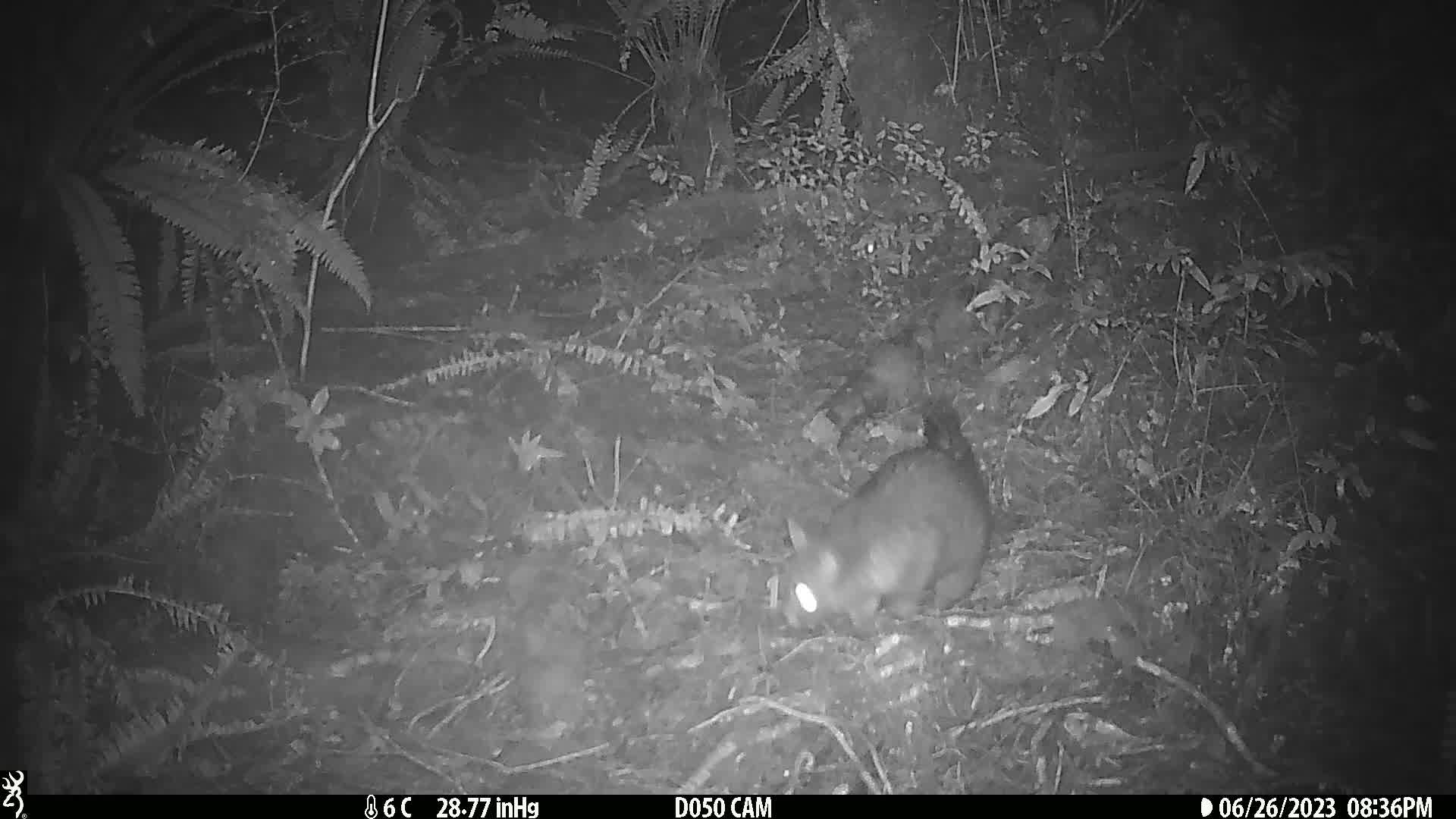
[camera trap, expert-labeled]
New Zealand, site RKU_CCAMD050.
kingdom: Animalia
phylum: Chordata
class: Mammalia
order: Diprotodontia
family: Phalangeridae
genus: Trichosurus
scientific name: Trichosurus vulpecula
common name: common brushtail possum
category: possum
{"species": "possum (common brushtail possum) (Trichosurus vulpecula)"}